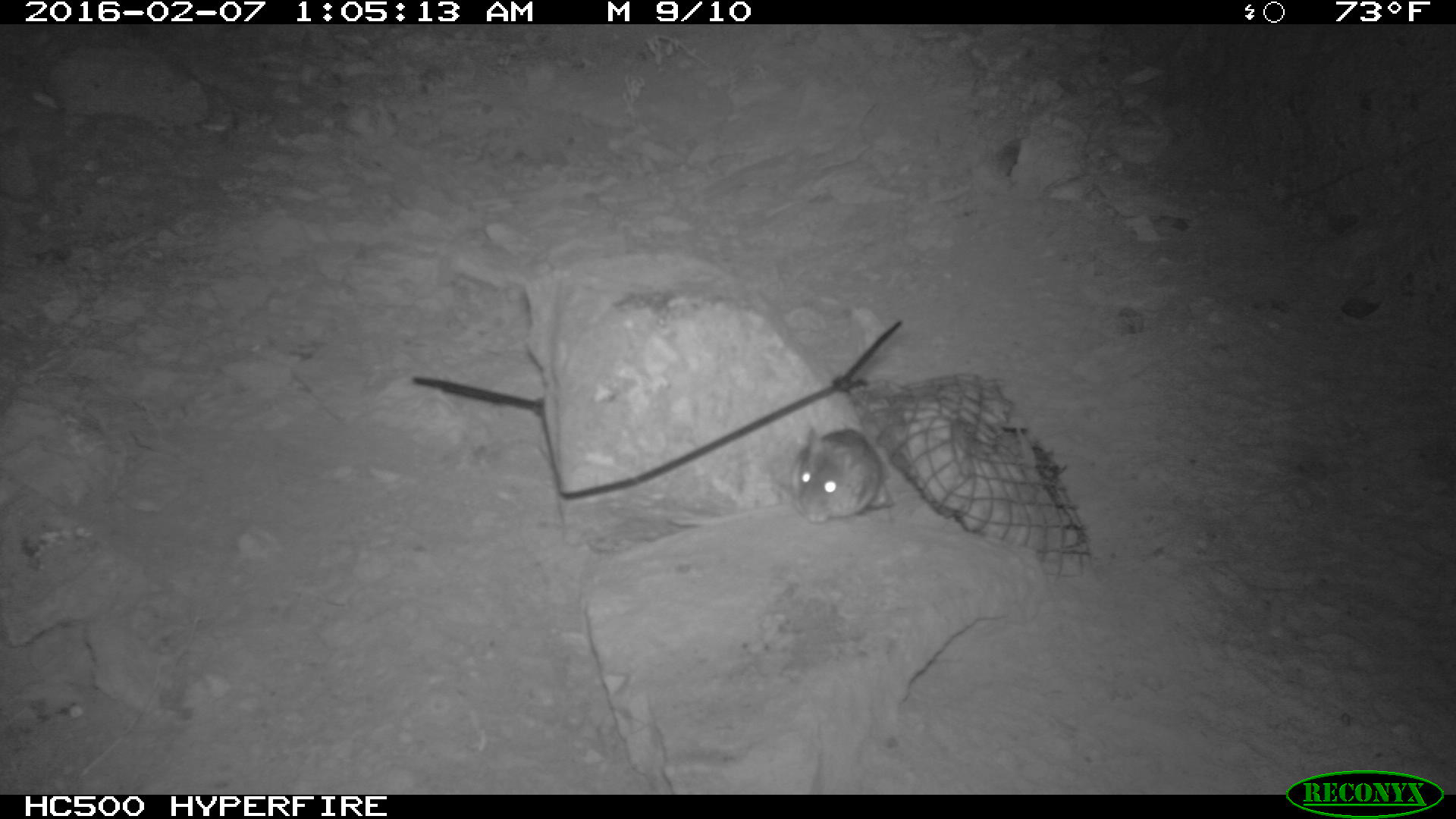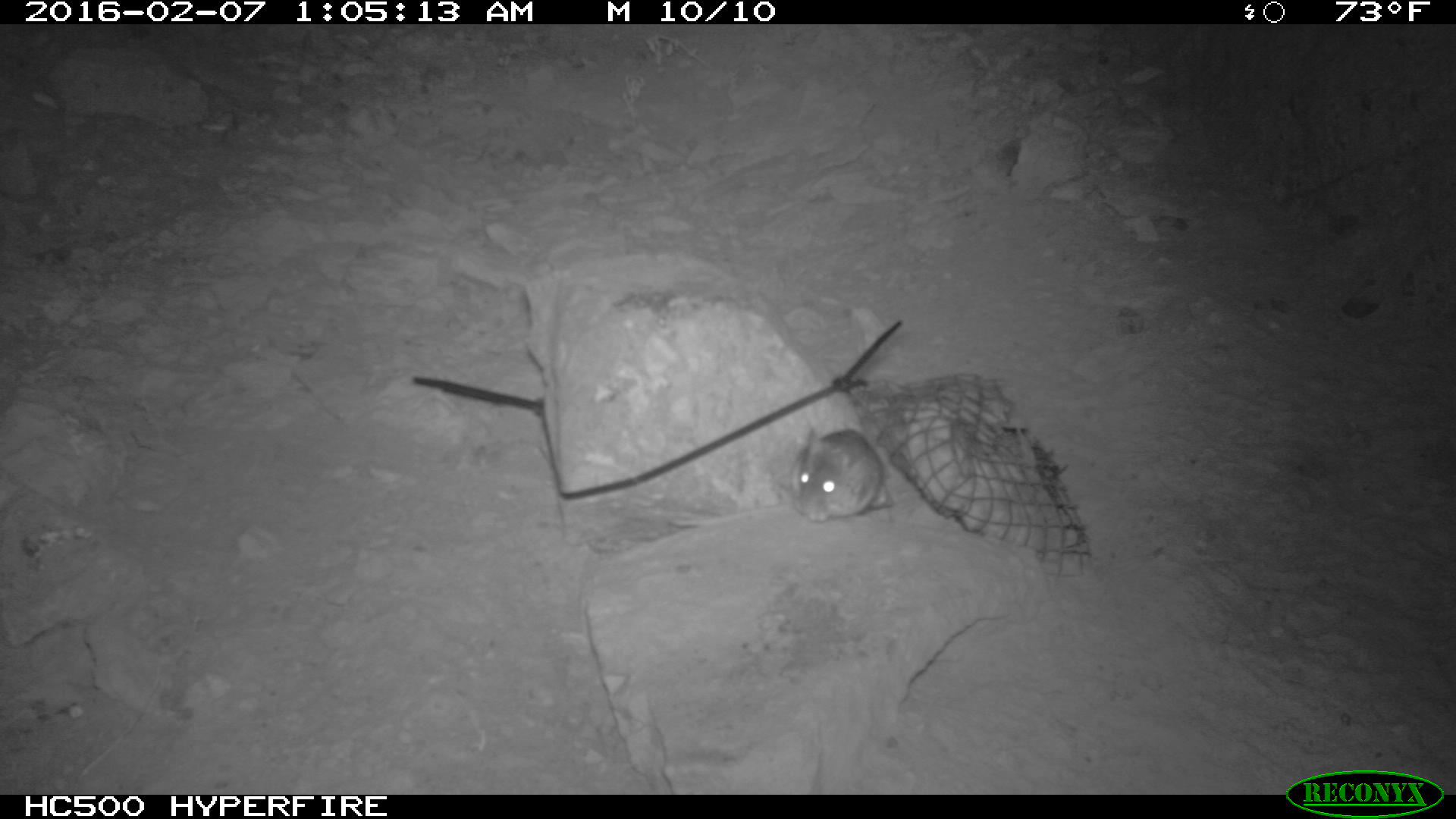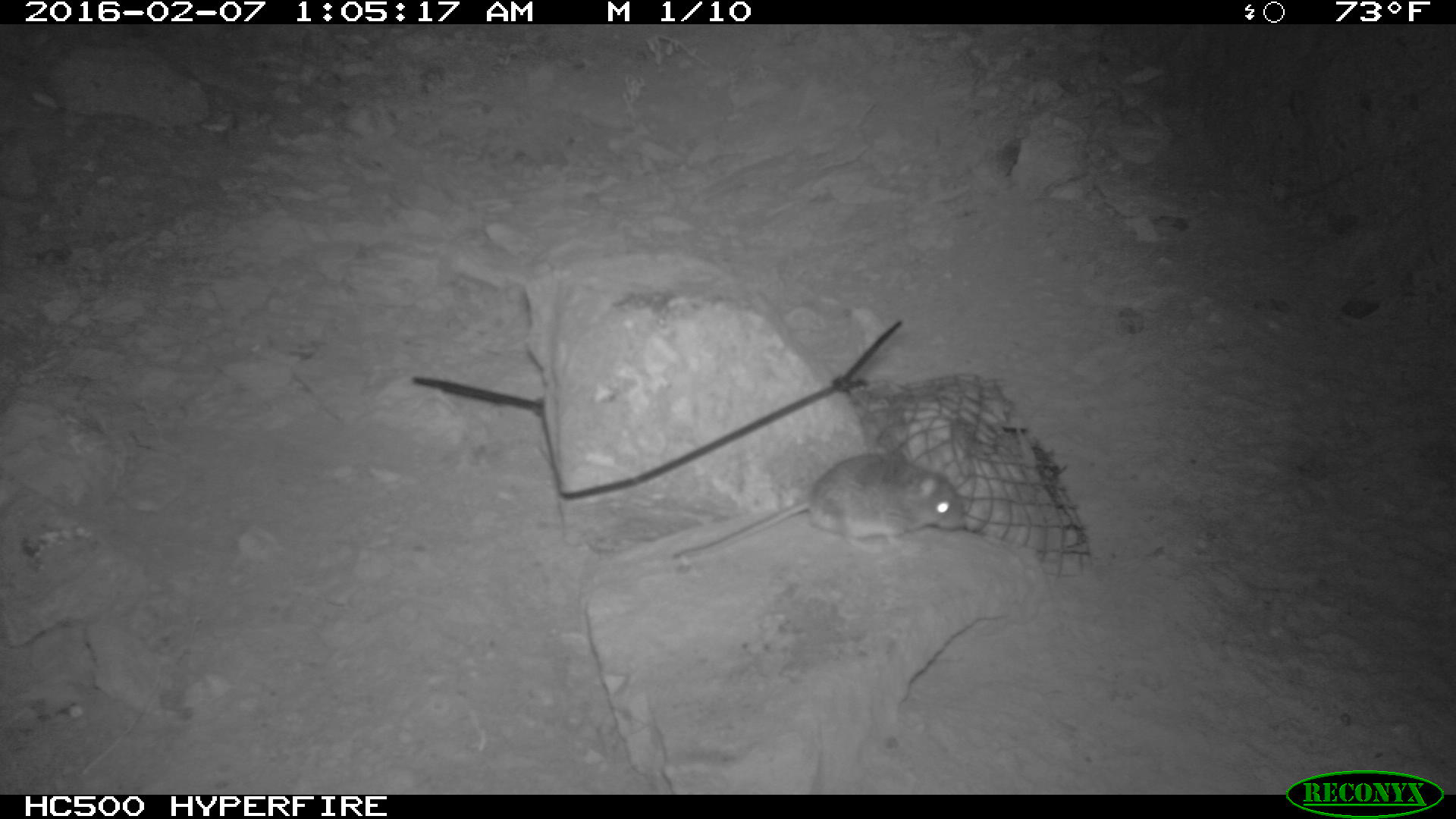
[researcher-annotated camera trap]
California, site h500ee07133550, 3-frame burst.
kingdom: Animalia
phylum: Chordata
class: Mammalia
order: Rodentia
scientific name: Rodentia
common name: rodent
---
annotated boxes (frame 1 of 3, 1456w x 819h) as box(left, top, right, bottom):
rodent: box(667, 425, 893, 526)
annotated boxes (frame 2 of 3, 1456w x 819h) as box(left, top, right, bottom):
rodent: box(667, 423, 891, 526)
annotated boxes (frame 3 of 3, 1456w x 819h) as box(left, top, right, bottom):
rodent: box(674, 435, 965, 560)